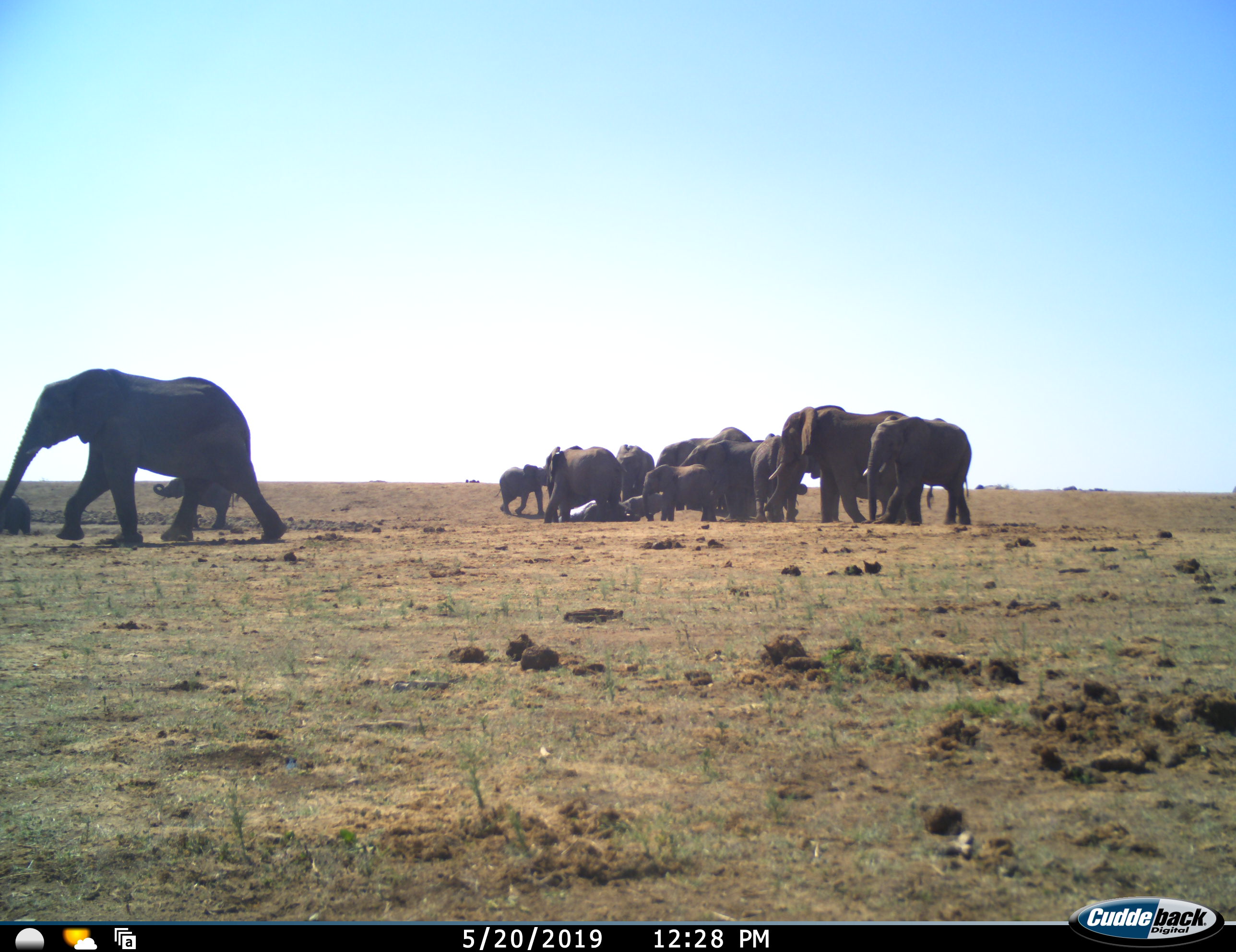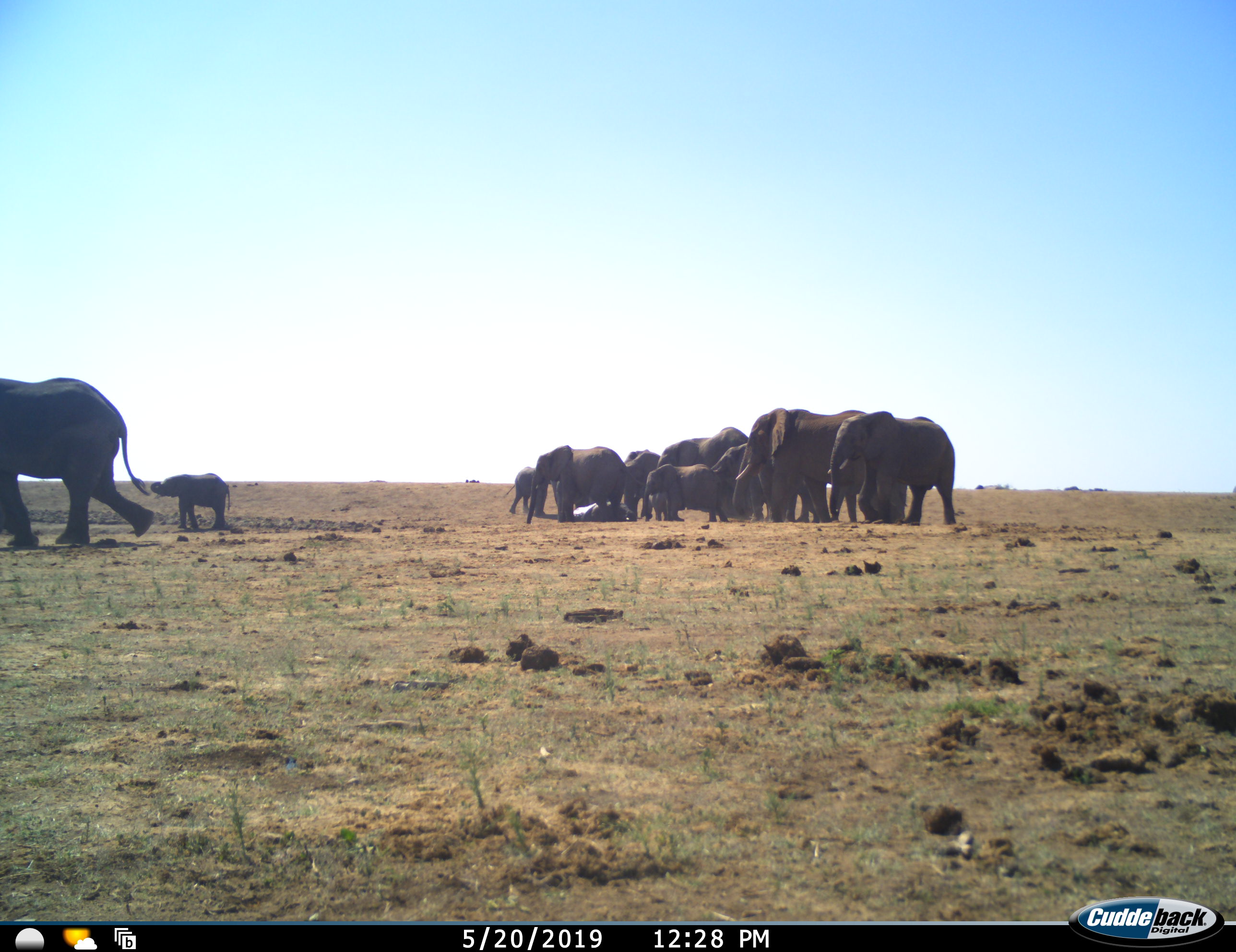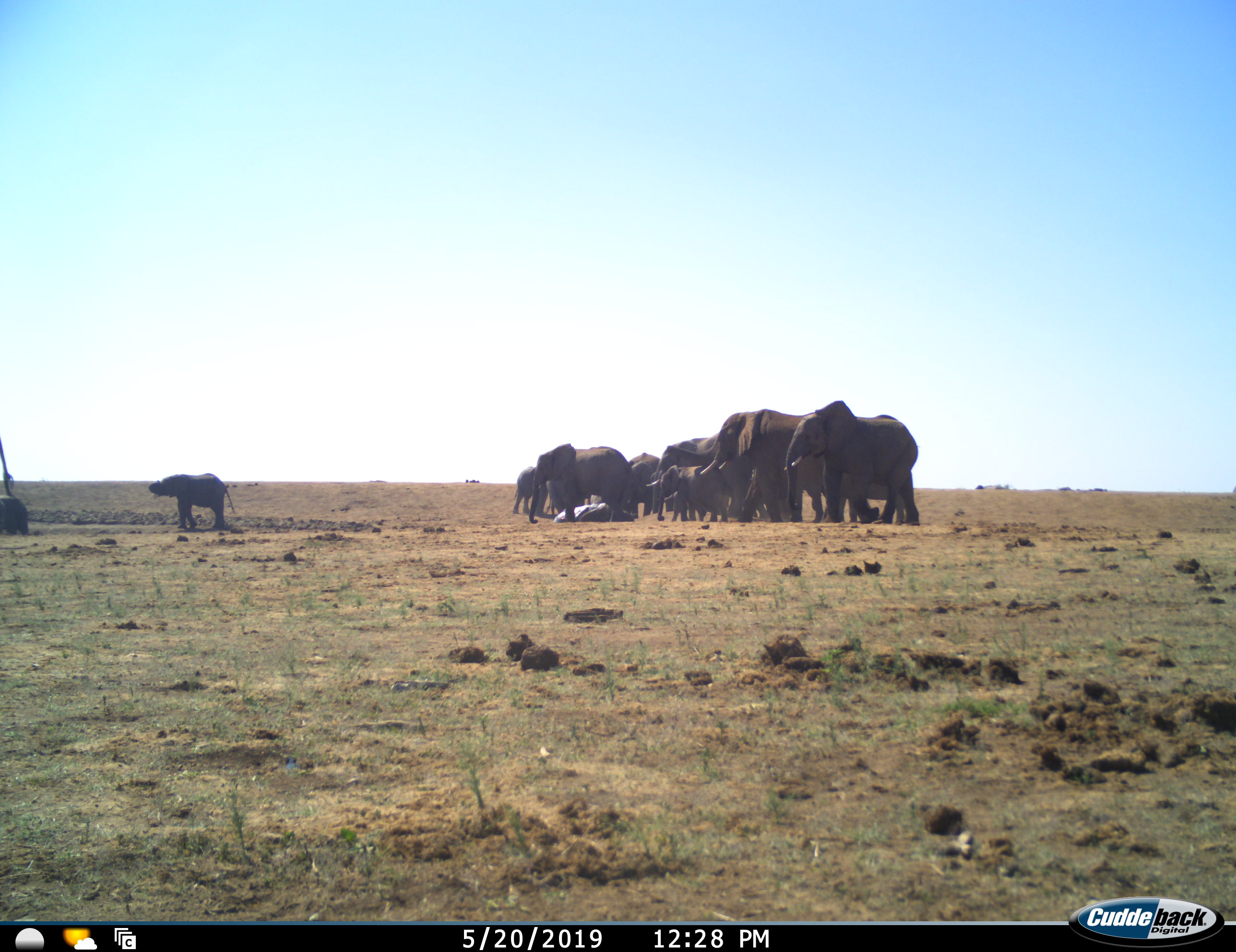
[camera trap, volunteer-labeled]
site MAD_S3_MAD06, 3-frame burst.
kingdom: Animalia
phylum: Chordata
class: Mammalia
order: Proboscidea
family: Elephantidae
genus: Loxodonta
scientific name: Loxodonta africana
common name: african bush elephant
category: elephant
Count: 11-50.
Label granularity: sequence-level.